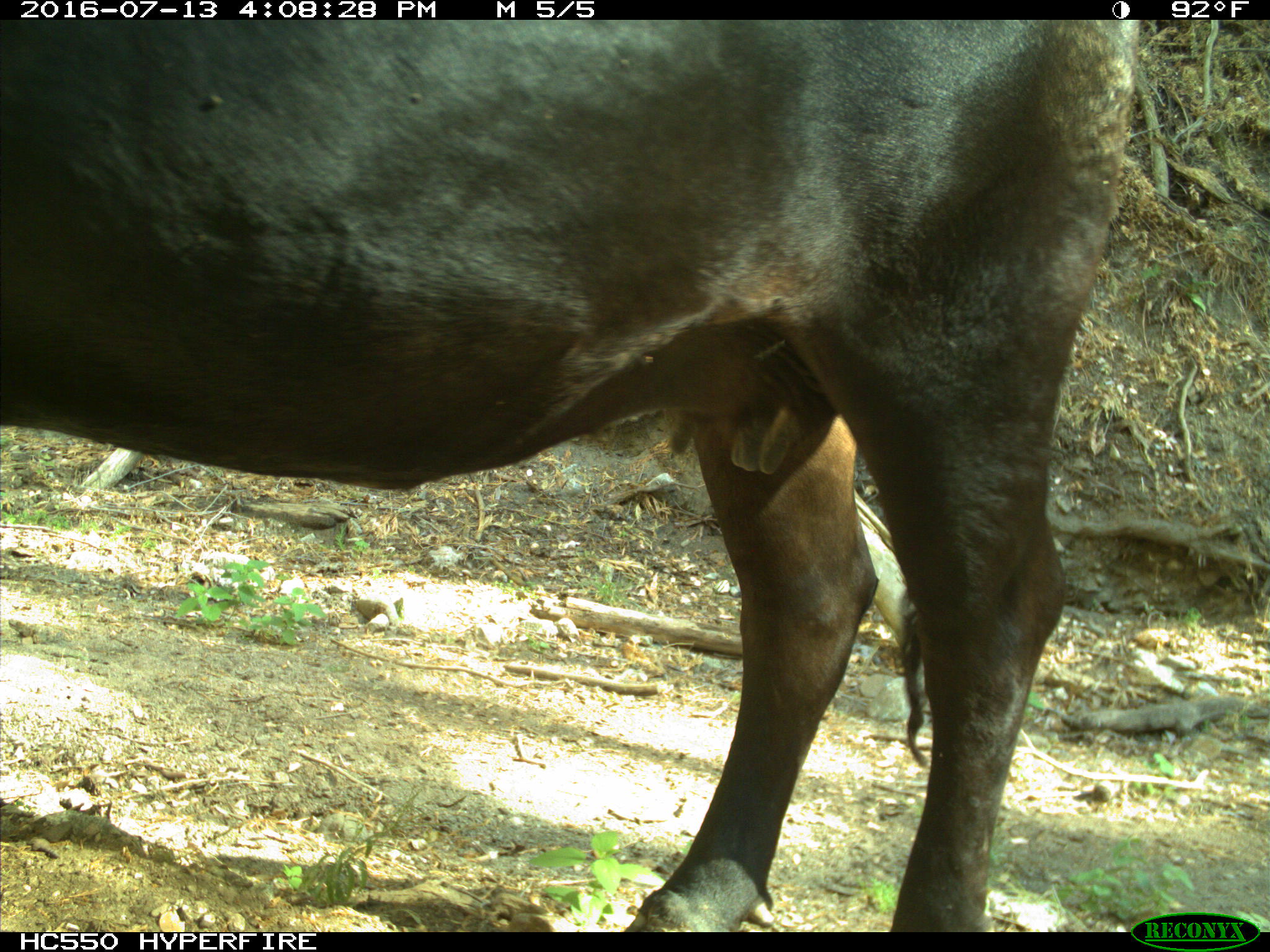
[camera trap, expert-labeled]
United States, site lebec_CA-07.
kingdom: Animalia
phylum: Chordata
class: Mammalia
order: Artiodactyla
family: Bovidae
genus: Bos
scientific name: Bos taurus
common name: domestic cow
Bos taurus (domestic cow).